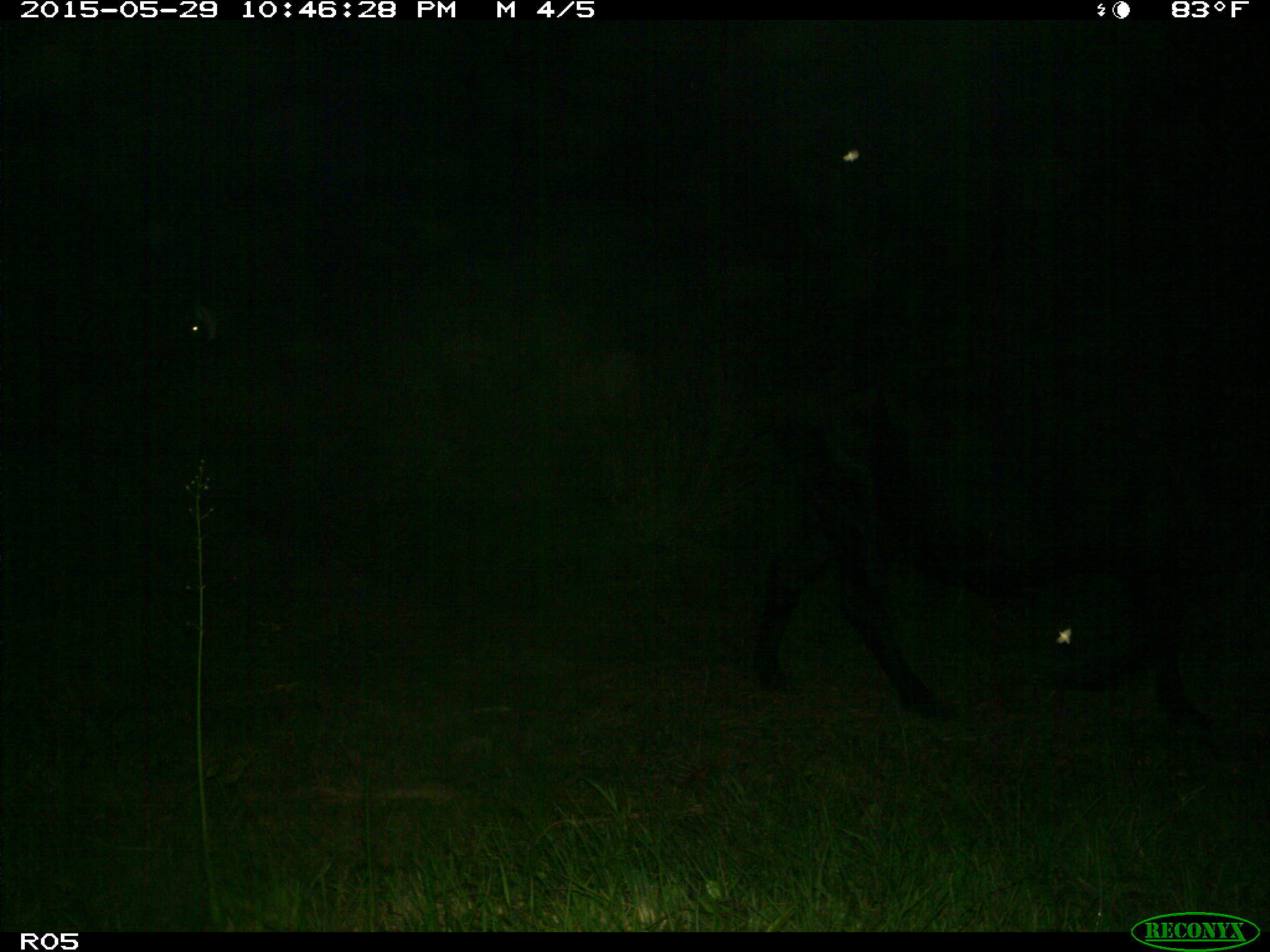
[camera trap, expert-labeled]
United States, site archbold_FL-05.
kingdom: Animalia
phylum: Chordata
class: Mammalia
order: Artiodactyla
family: Bovidae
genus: Bos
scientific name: Bos taurus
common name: domestic cow